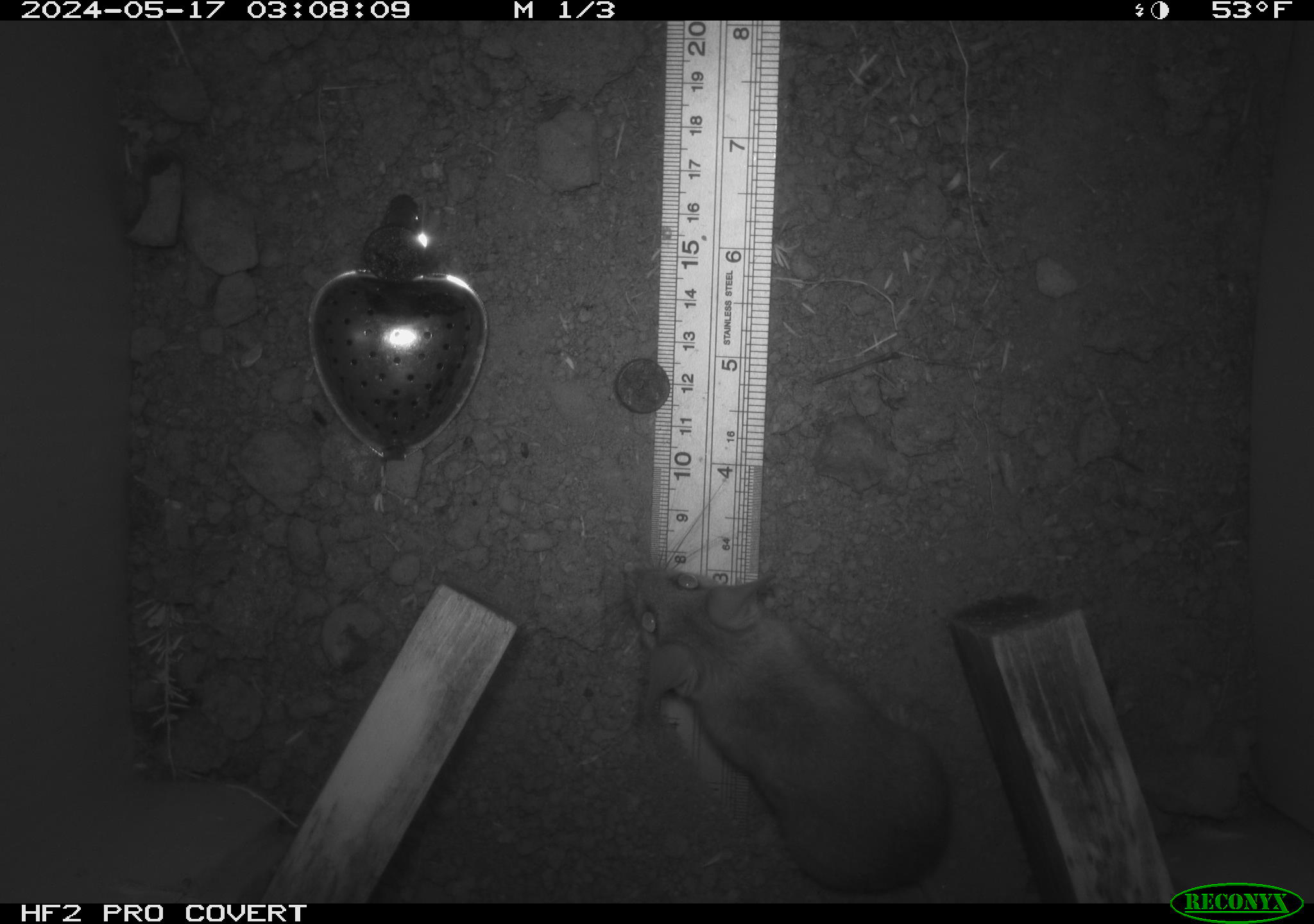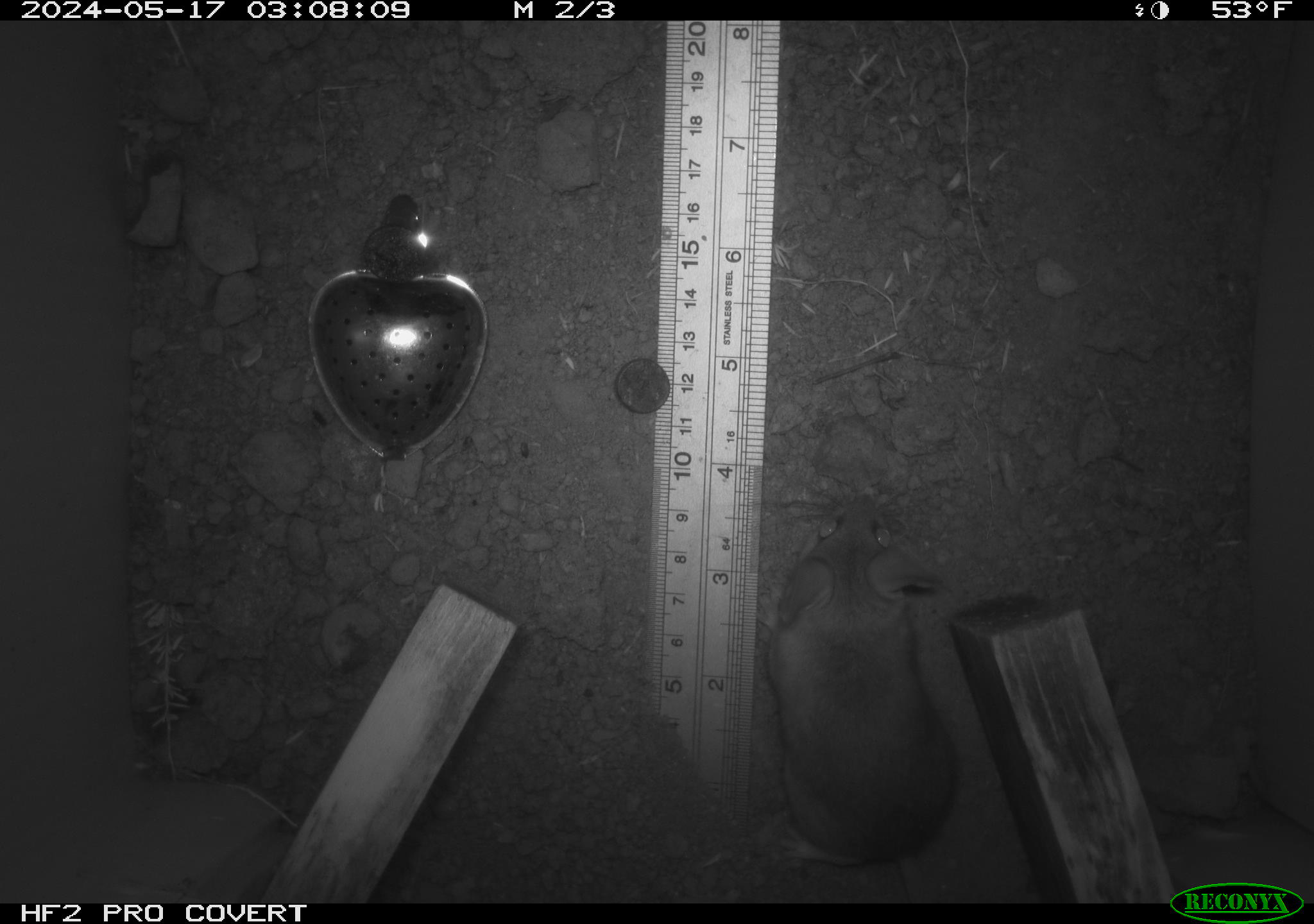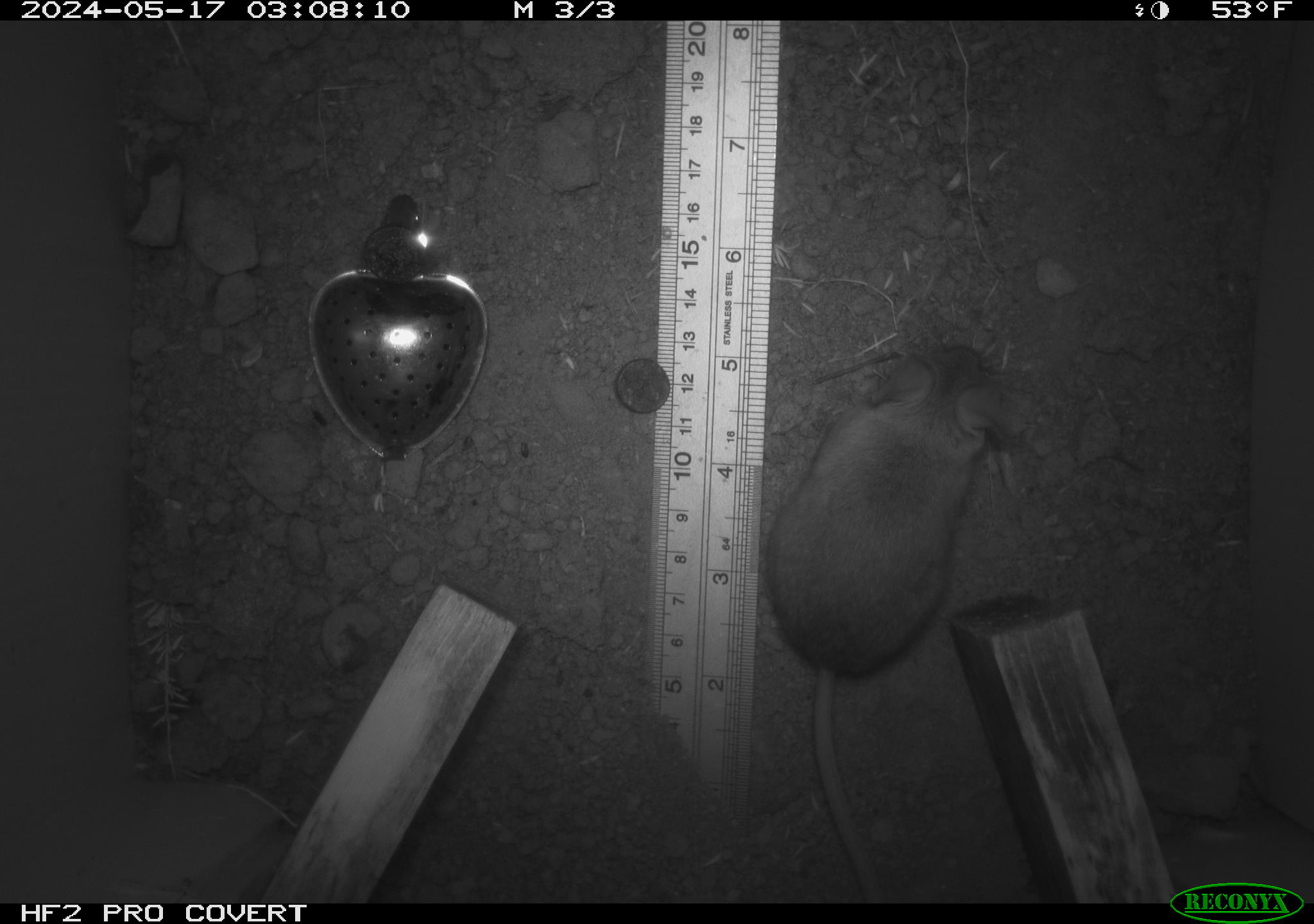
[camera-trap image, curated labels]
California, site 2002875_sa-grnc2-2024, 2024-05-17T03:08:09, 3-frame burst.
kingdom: Animalia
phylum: Chordata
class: Mammalia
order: Rodentia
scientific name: Rodentia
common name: rodent